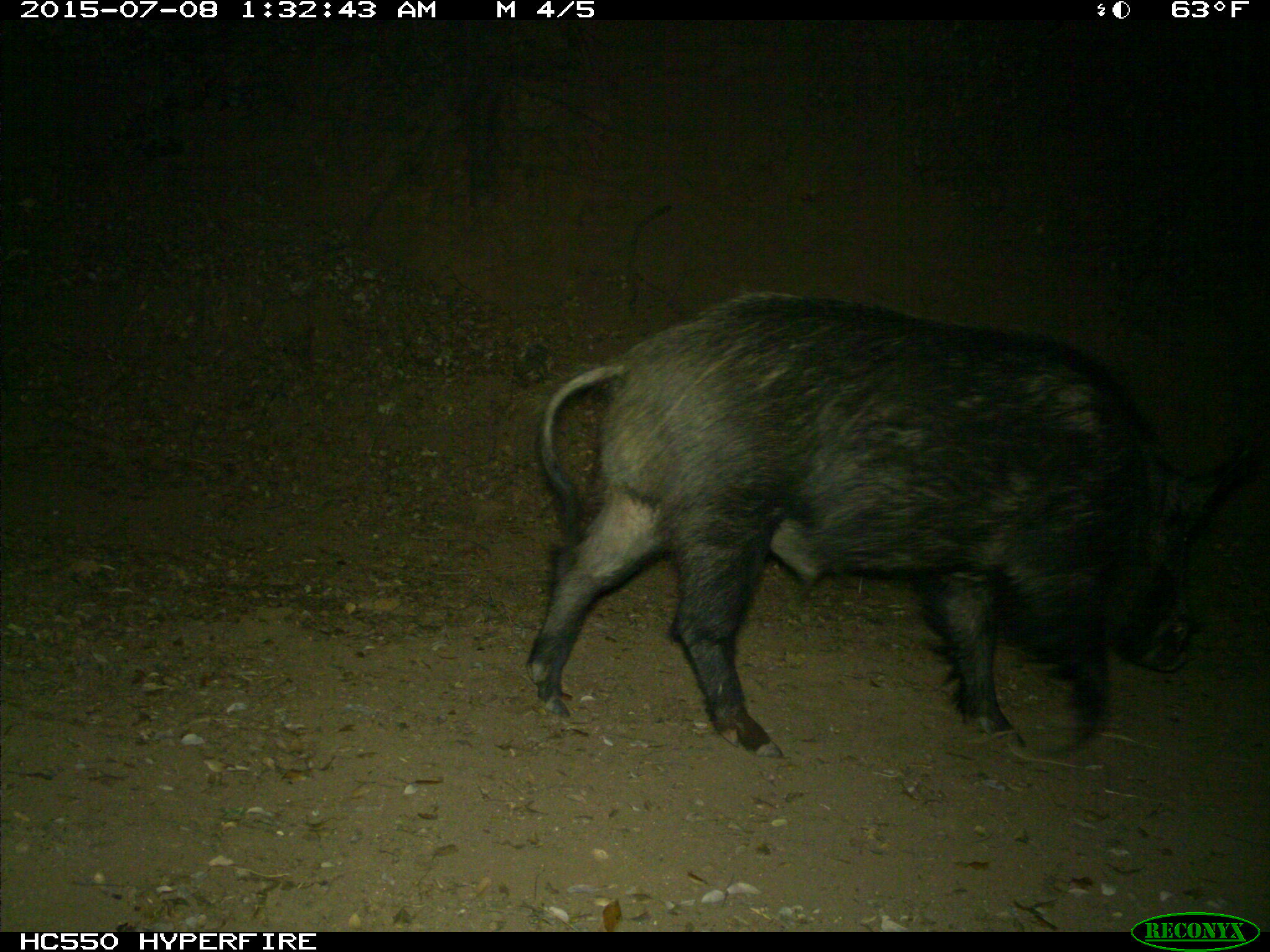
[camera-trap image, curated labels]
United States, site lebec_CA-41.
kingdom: Animalia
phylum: Chordata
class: Mammalia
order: Artiodactyla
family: Suidae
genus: Sus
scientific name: Sus scrofa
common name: wild boar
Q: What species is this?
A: Sus scrofa (wild boar).